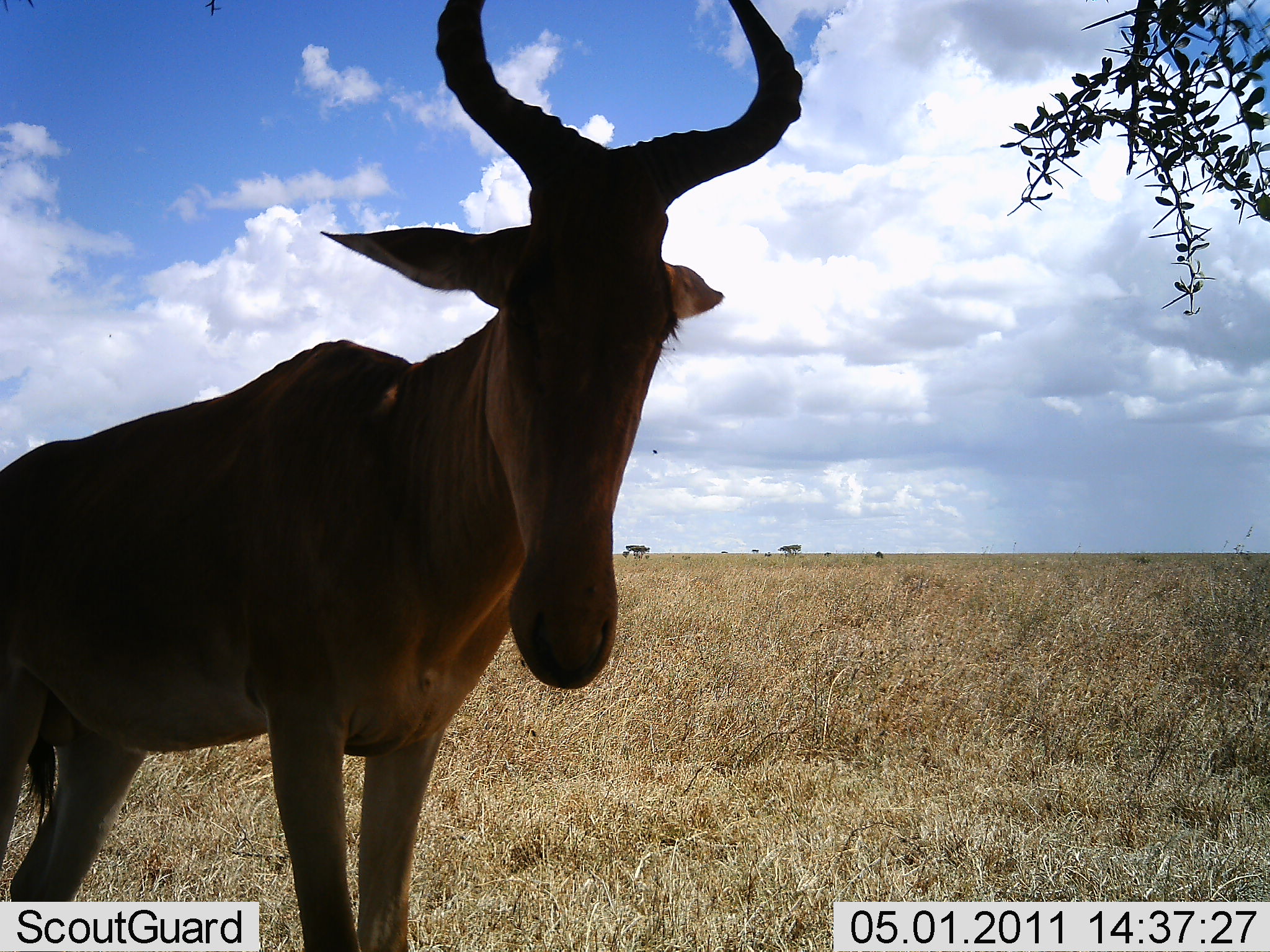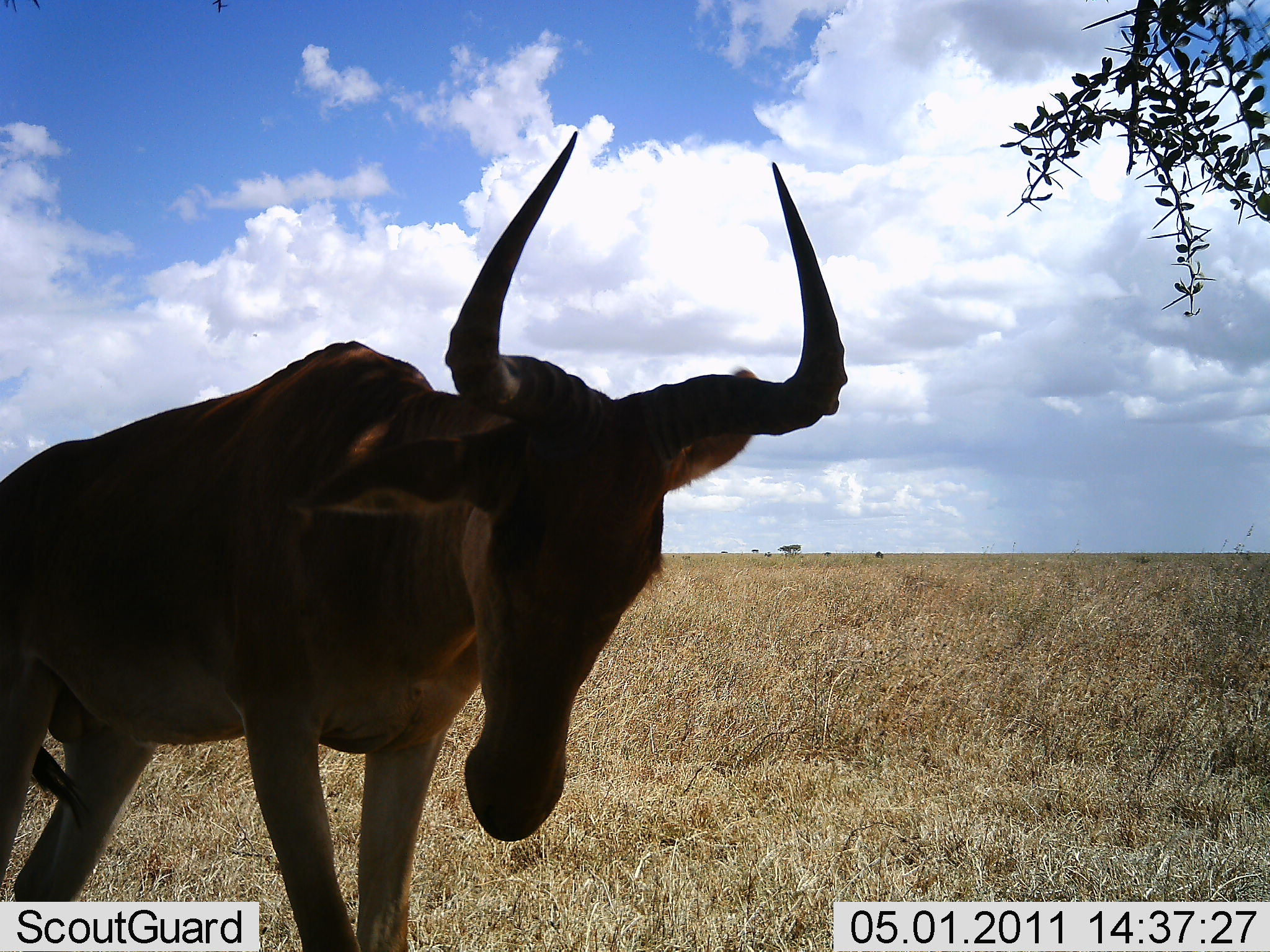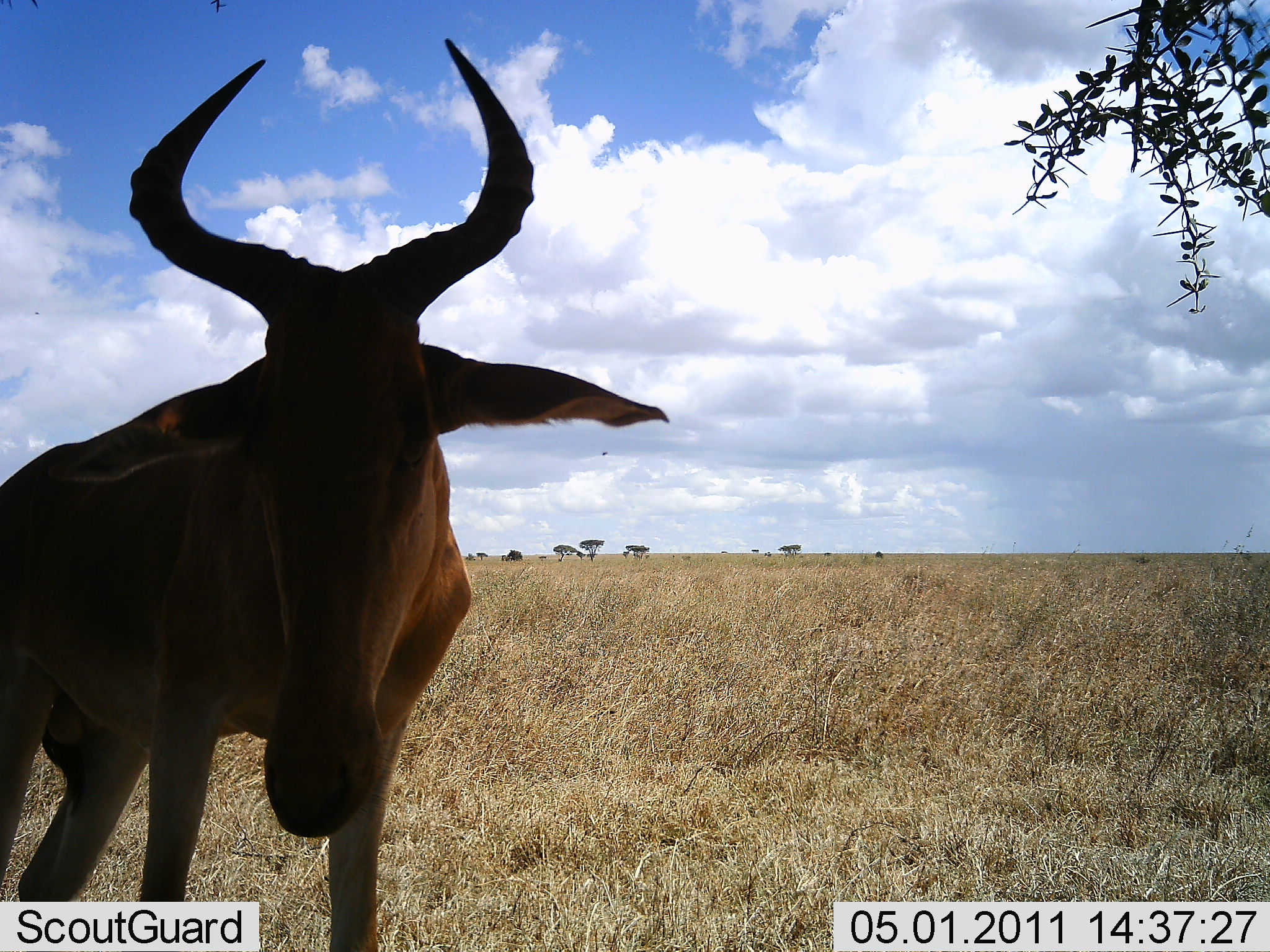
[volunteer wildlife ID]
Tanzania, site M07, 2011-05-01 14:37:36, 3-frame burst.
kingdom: Animalia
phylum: Chordata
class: Mammalia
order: Artiodactyla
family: Bovidae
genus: Alcelaphus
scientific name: Alcelaphus buselaphus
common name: hartebeest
Hartebeest (Alcelaphus buselaphus), count 1. Behavior (volunteer vote fractions): standing 91%, resting 0%, moving 9%, interacting 0%. Young present (vote fraction): 0%. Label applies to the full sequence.